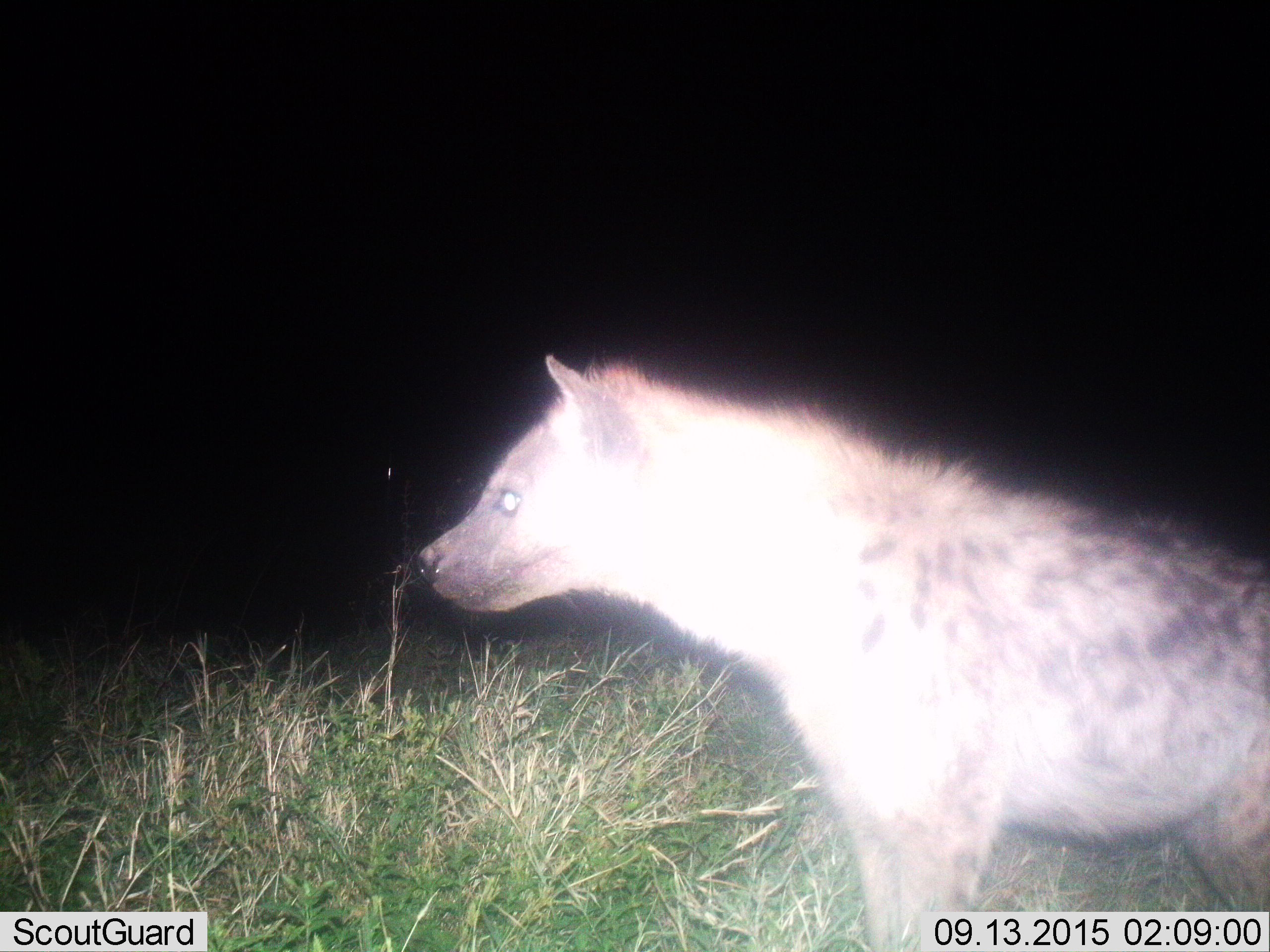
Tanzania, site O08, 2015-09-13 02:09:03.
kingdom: Animalia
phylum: Chordata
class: Mammalia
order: Carnivora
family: Hyaenidae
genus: Crocuta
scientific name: Crocuta crocuta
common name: spotted hyena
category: hyenaspotted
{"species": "hyenaspotted (spotted hyena) (Crocuta crocuta)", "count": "1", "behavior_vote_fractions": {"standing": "100%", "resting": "0%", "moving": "11%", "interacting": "0%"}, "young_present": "0%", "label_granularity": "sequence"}